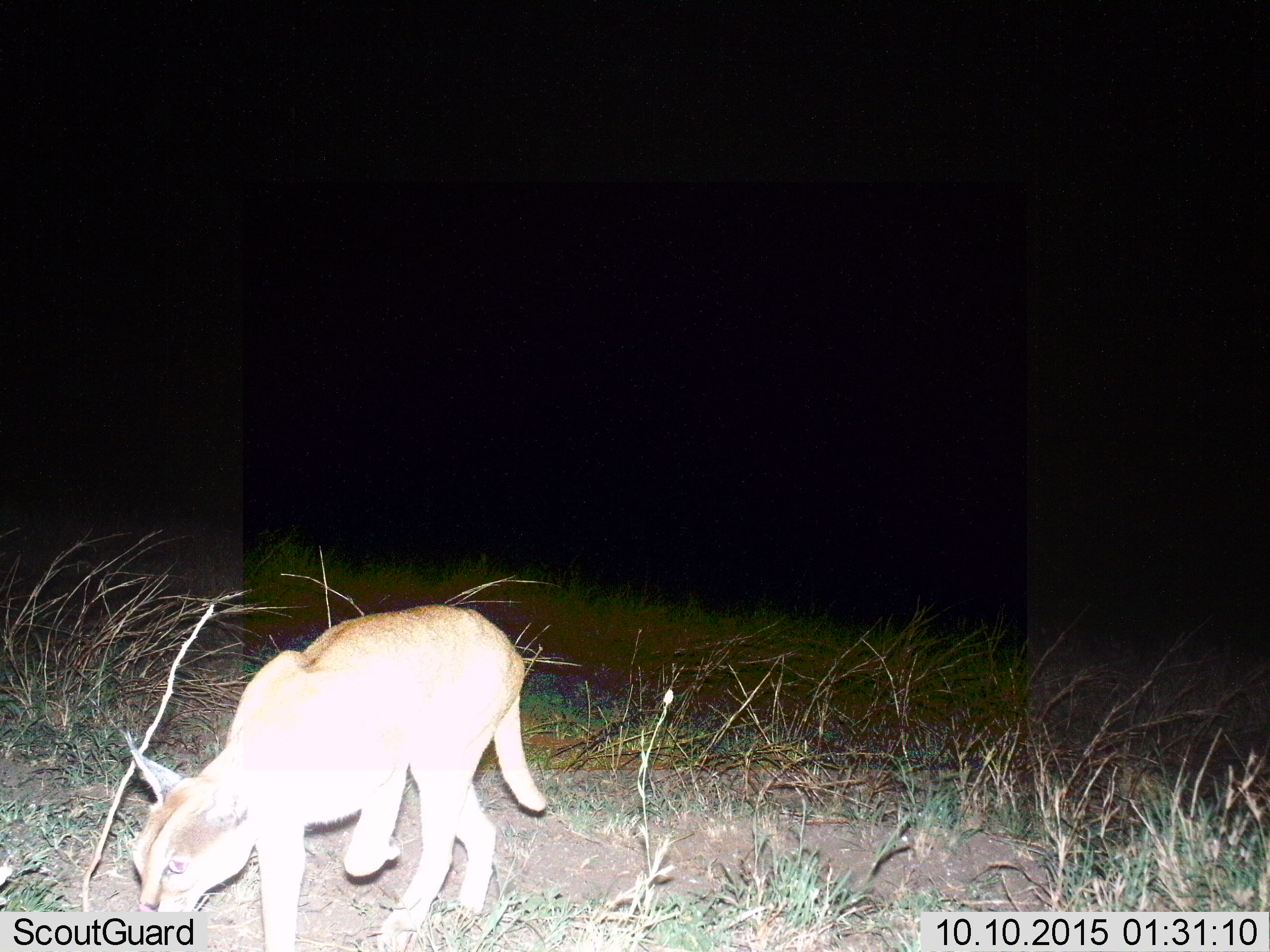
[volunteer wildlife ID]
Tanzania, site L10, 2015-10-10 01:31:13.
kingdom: Animalia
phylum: Chordata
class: Mammalia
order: Carnivora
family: Felidae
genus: Caracal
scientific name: Caracal caracal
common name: caracal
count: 1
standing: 0%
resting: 0%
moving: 100%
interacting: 0%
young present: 0%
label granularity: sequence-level